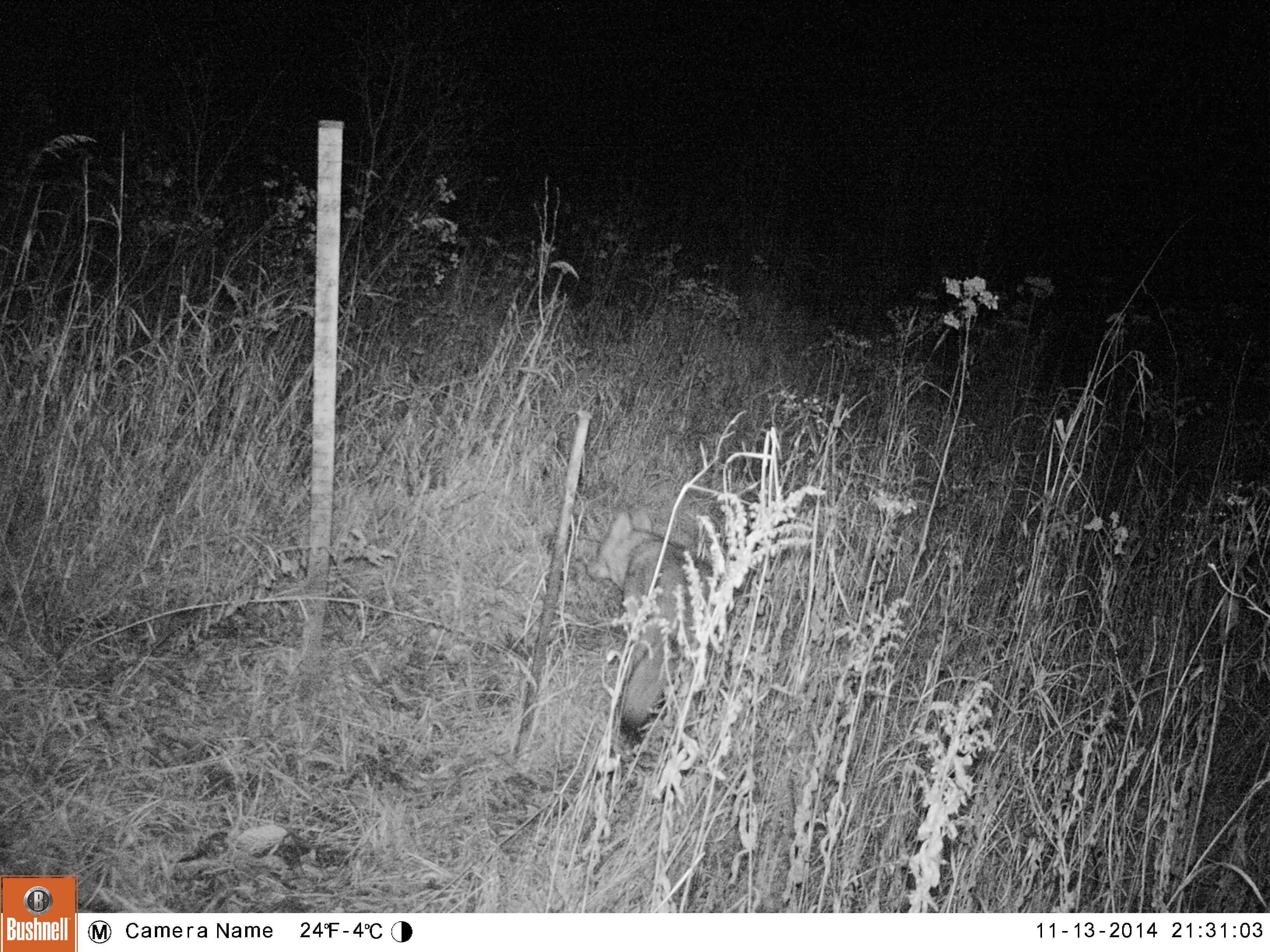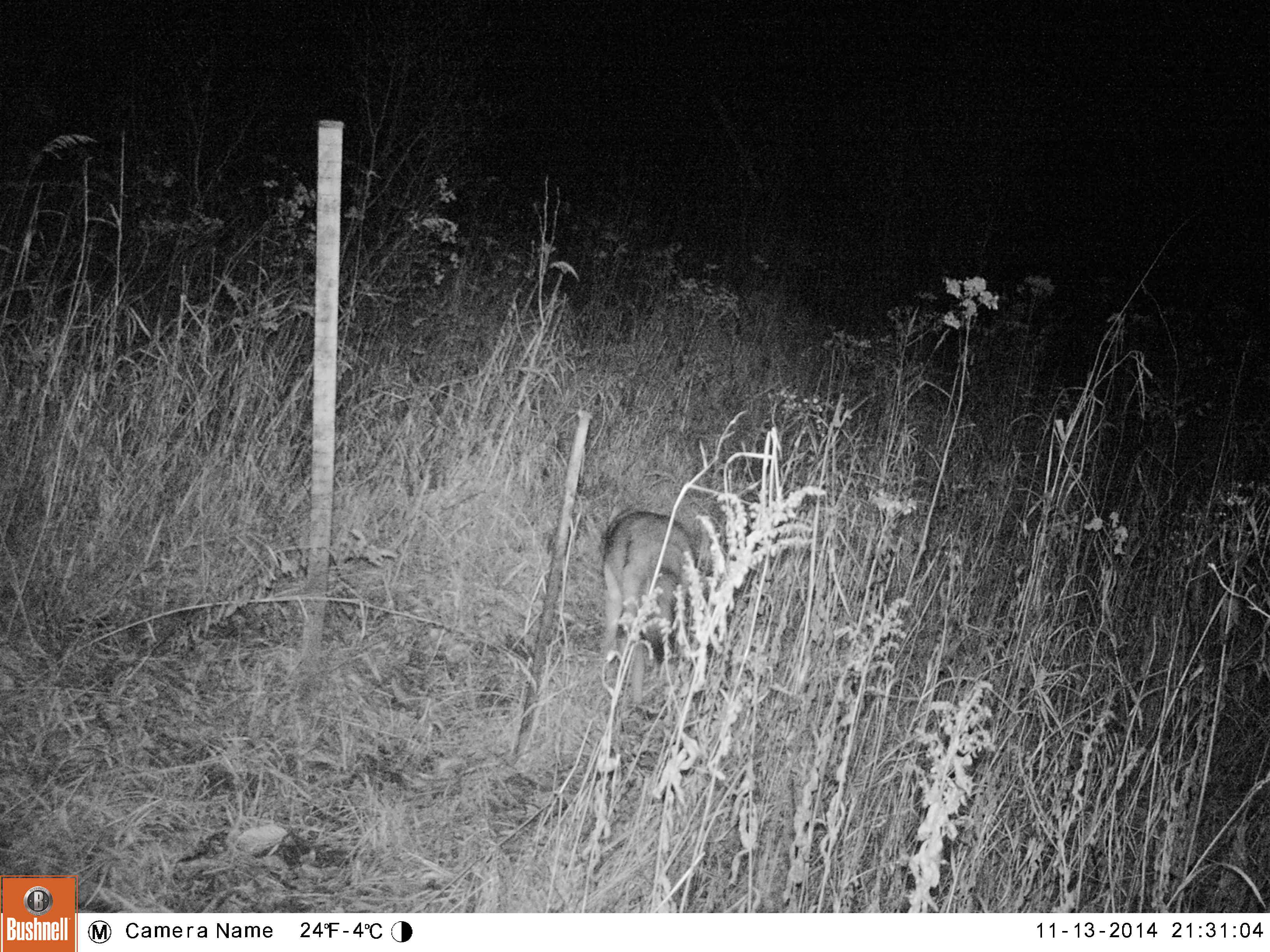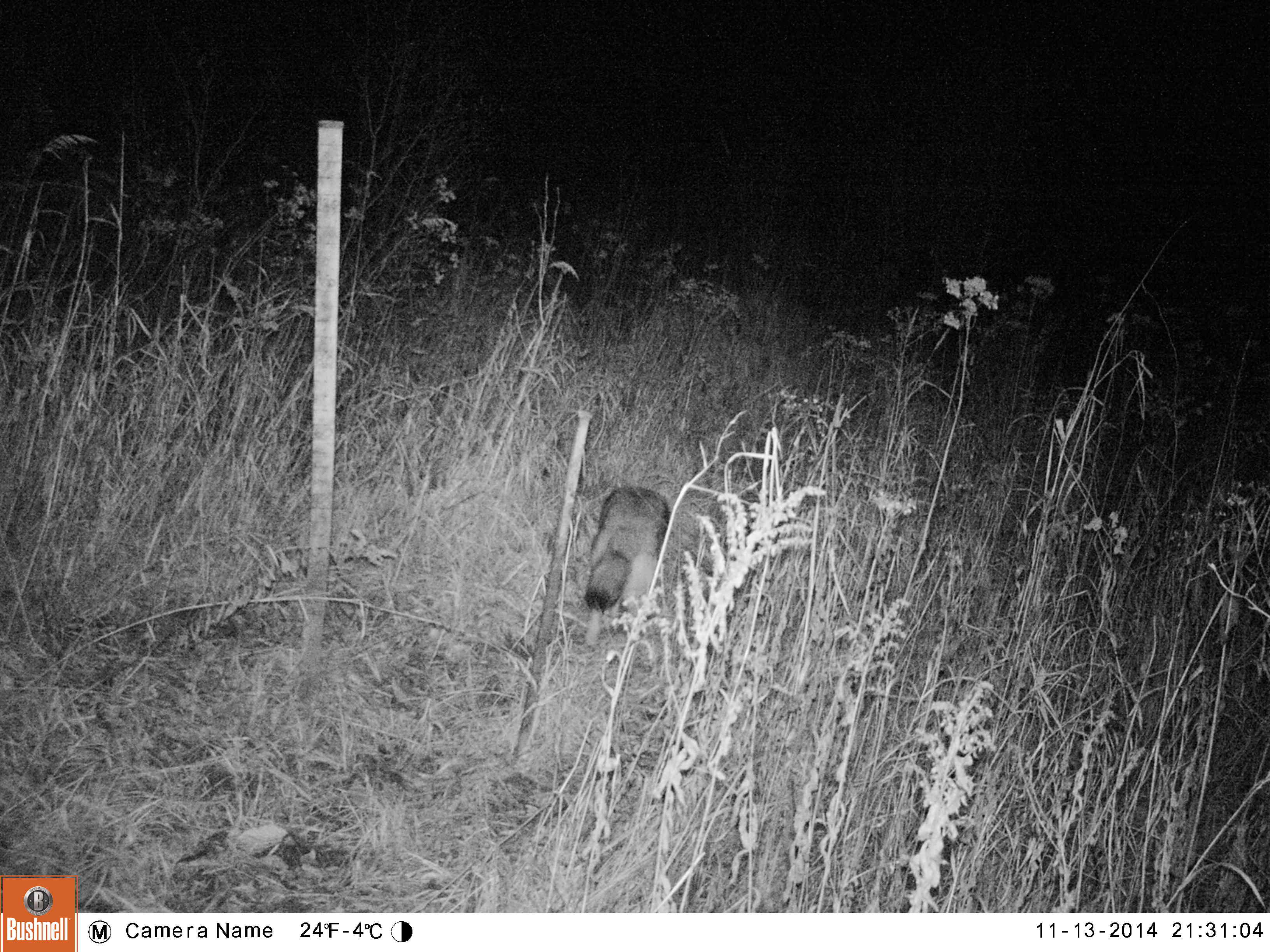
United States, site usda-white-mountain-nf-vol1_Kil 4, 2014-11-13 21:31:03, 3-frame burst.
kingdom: Animalia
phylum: Chordata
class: Mammalia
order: Carnivora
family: Canidae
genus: Canis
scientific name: Canis latrans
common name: coyote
Coyote (Canis latrans).